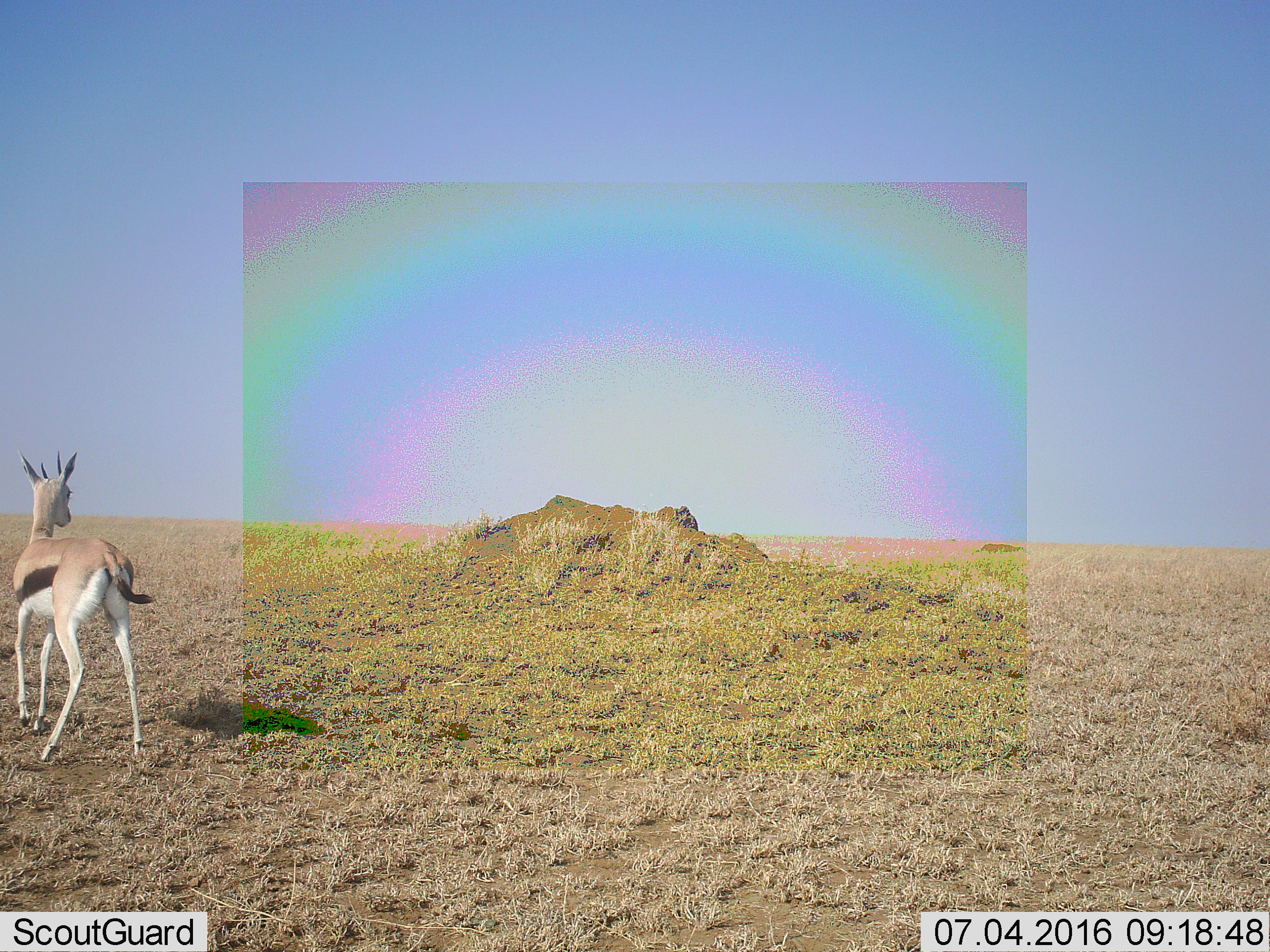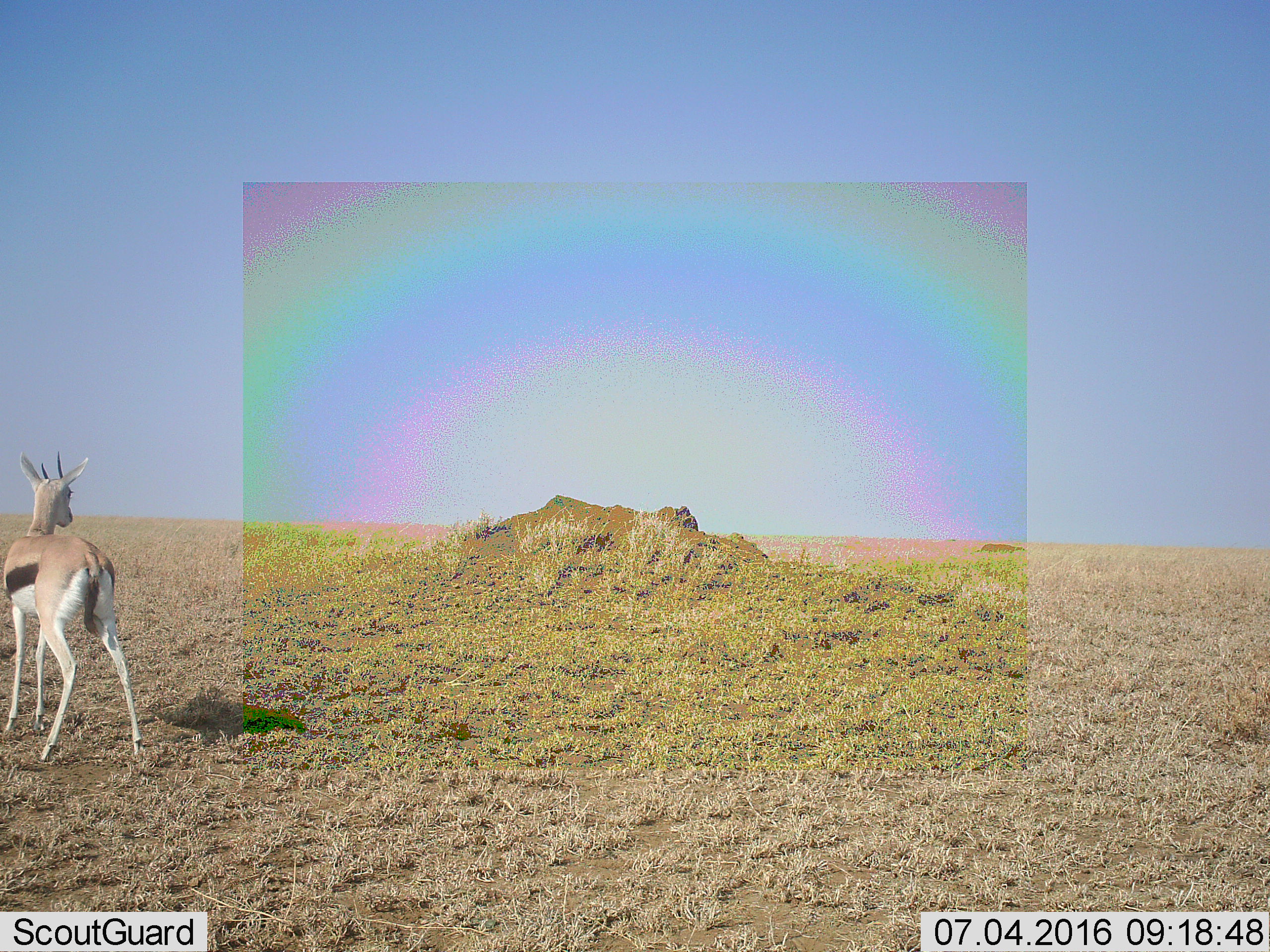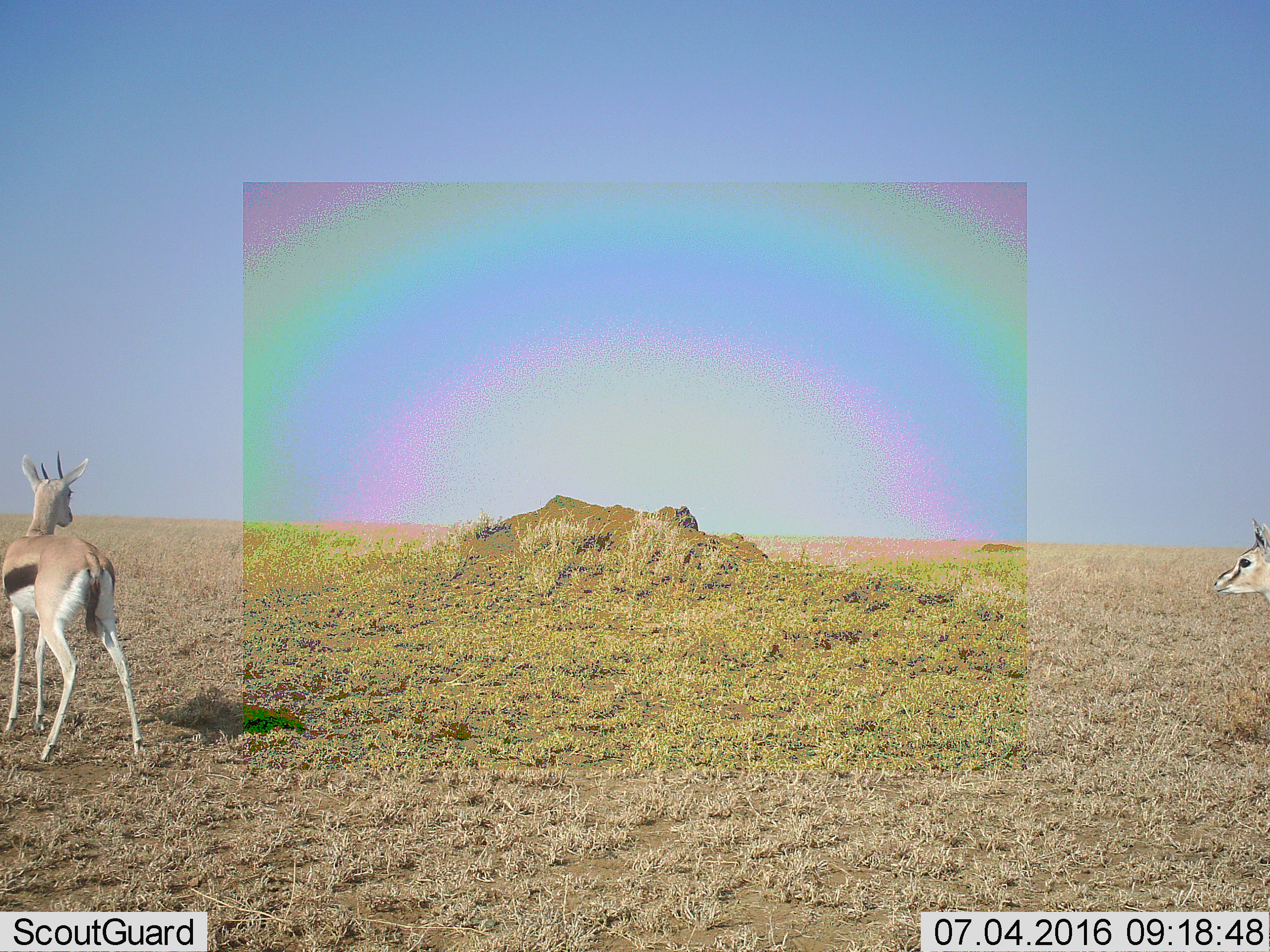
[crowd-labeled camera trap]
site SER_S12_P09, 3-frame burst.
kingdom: Animalia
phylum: Chordata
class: Mammalia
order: Artiodactyla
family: Bovidae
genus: Eudorcas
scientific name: Eudorcas thomsonii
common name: thomson's gazelle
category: gazellethomsons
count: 2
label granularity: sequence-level